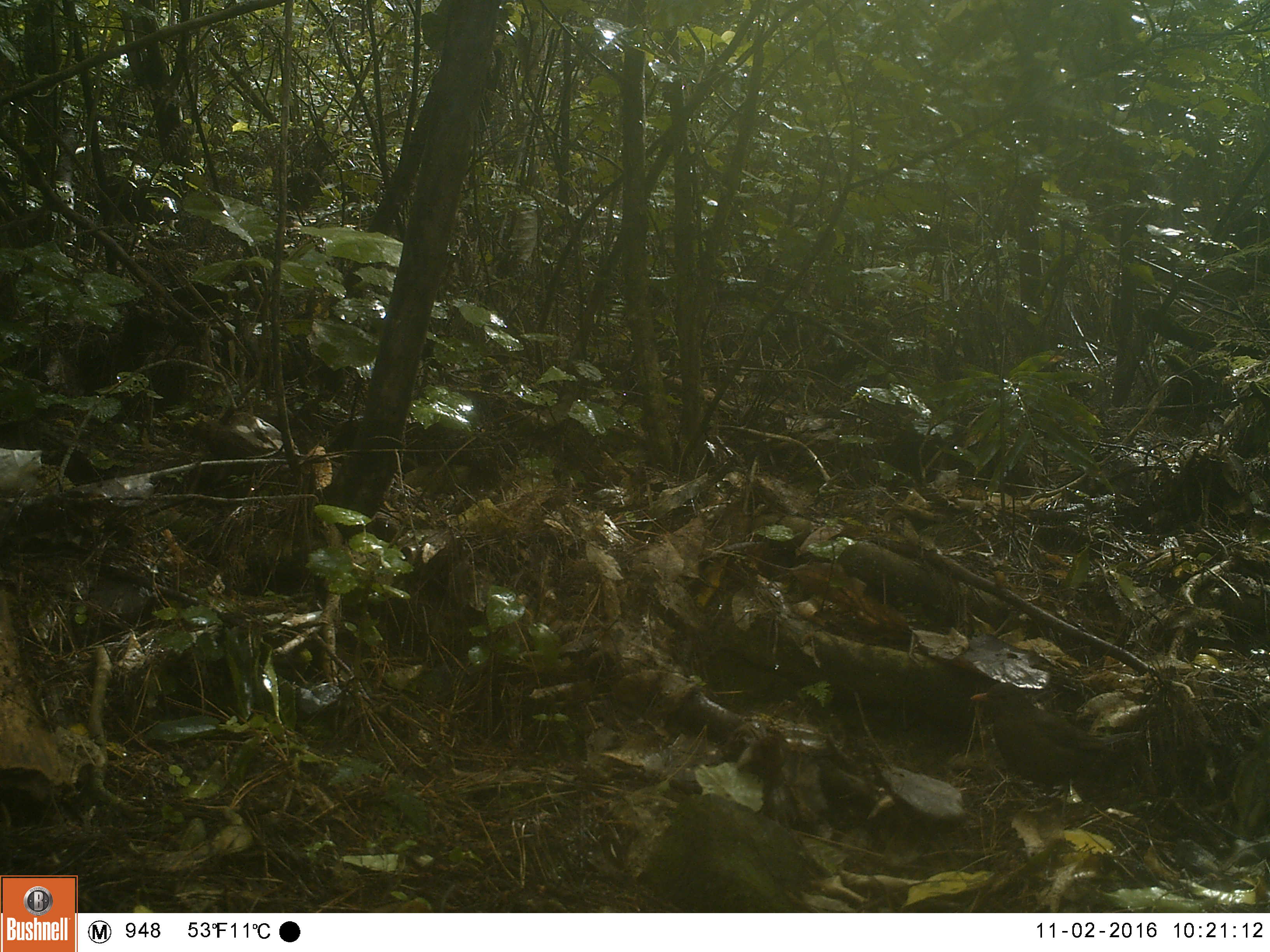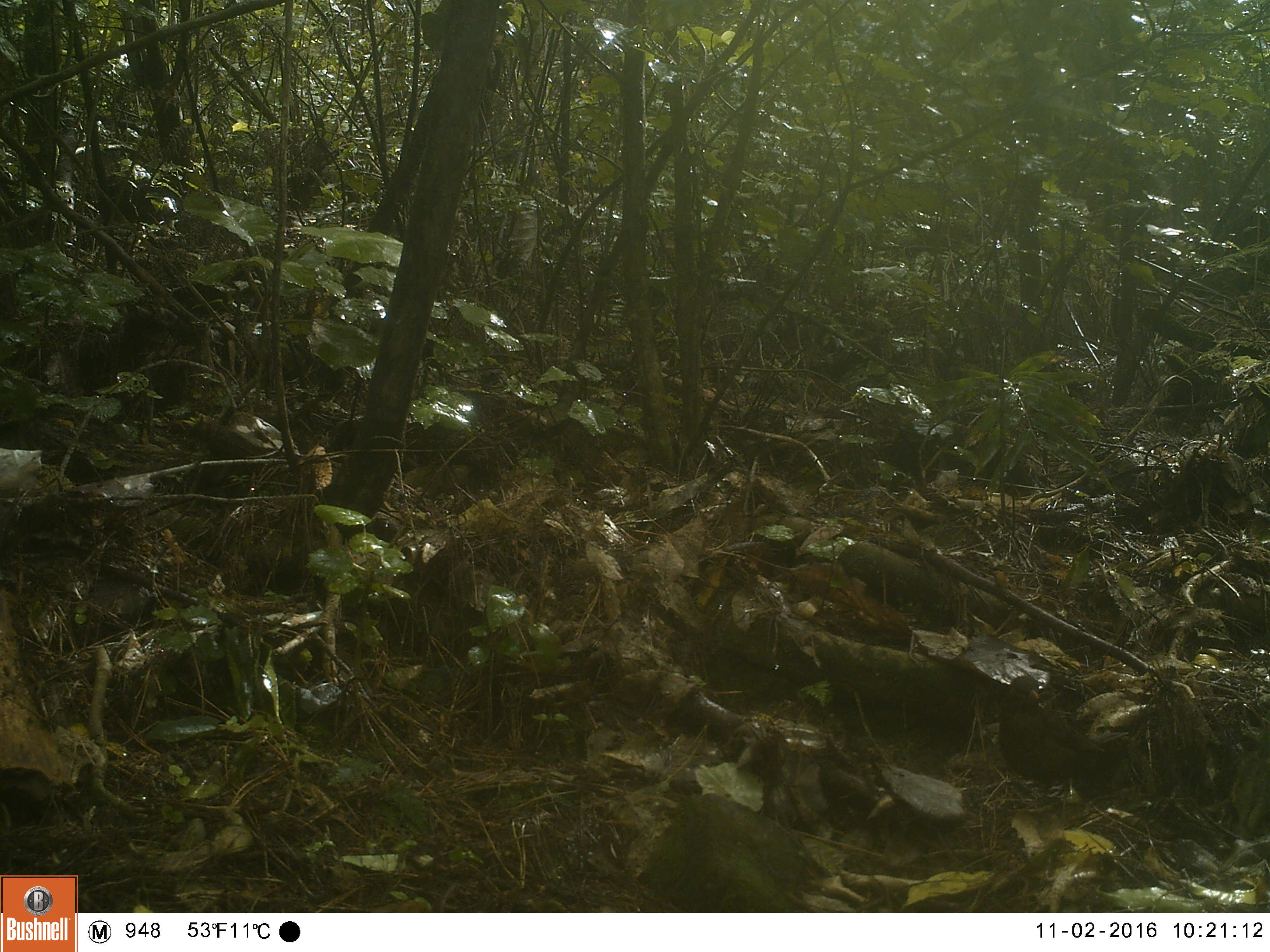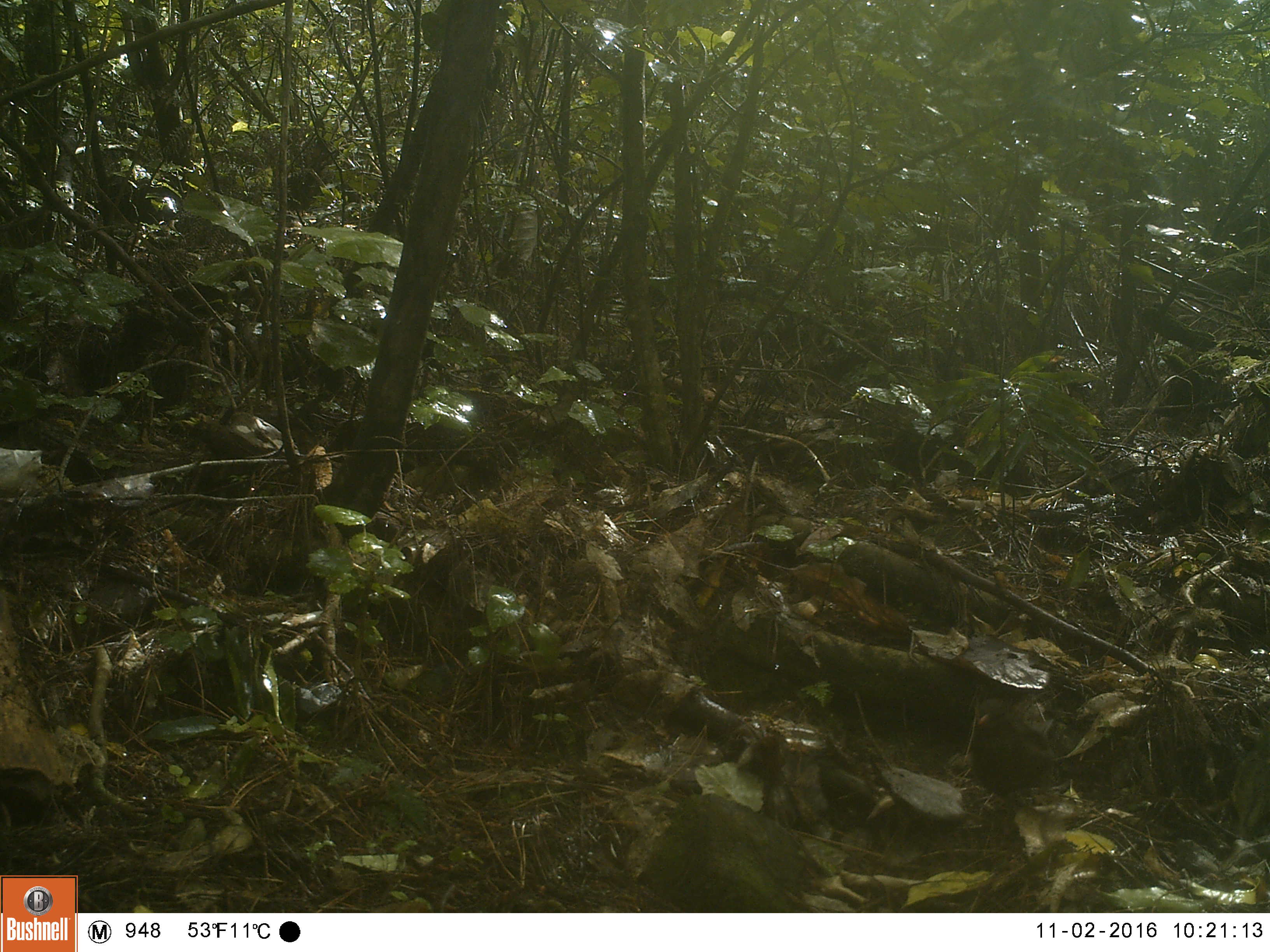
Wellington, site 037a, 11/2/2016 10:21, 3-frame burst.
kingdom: Animalia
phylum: Chordata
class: Aves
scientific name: Aves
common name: bird